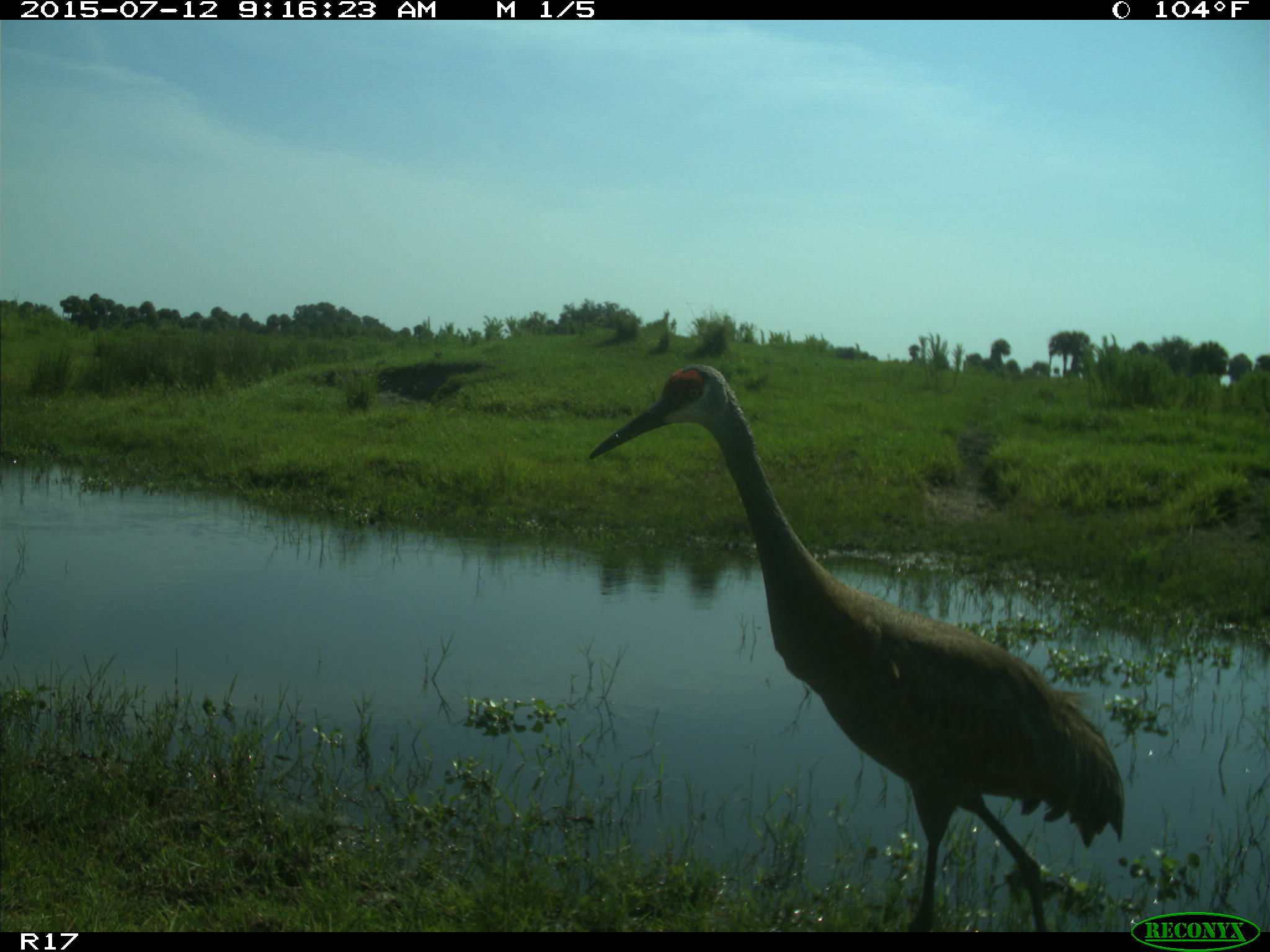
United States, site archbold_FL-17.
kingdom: Animalia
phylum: Chordata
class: Aves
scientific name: Aves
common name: birds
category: unidentified bird